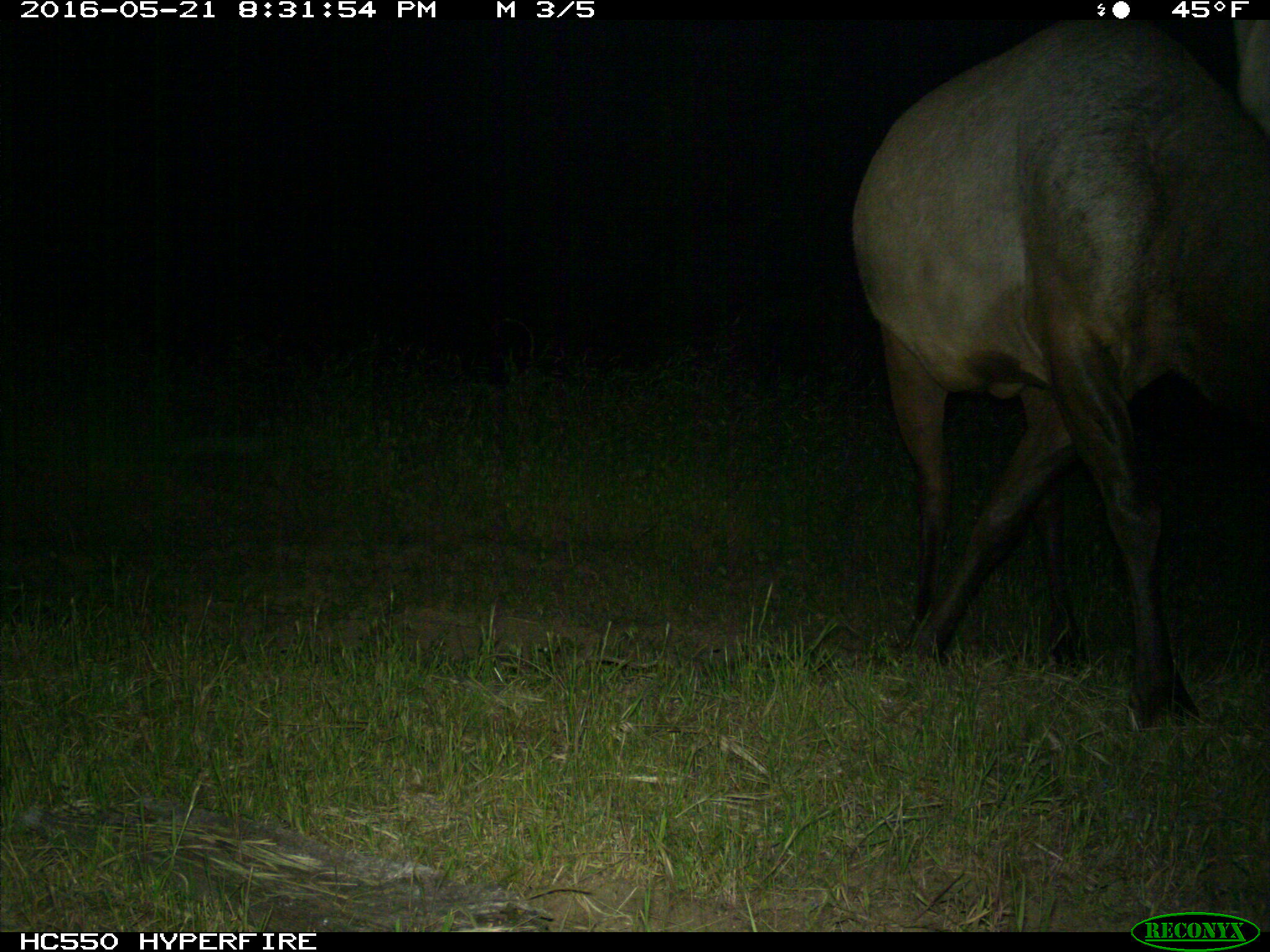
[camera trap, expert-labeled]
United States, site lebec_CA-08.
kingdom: Animalia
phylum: Chordata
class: Mammalia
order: Artiodactyla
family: Cervidae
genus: Cervus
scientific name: Cervus canadensis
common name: elk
Cervus canadensis (elk).